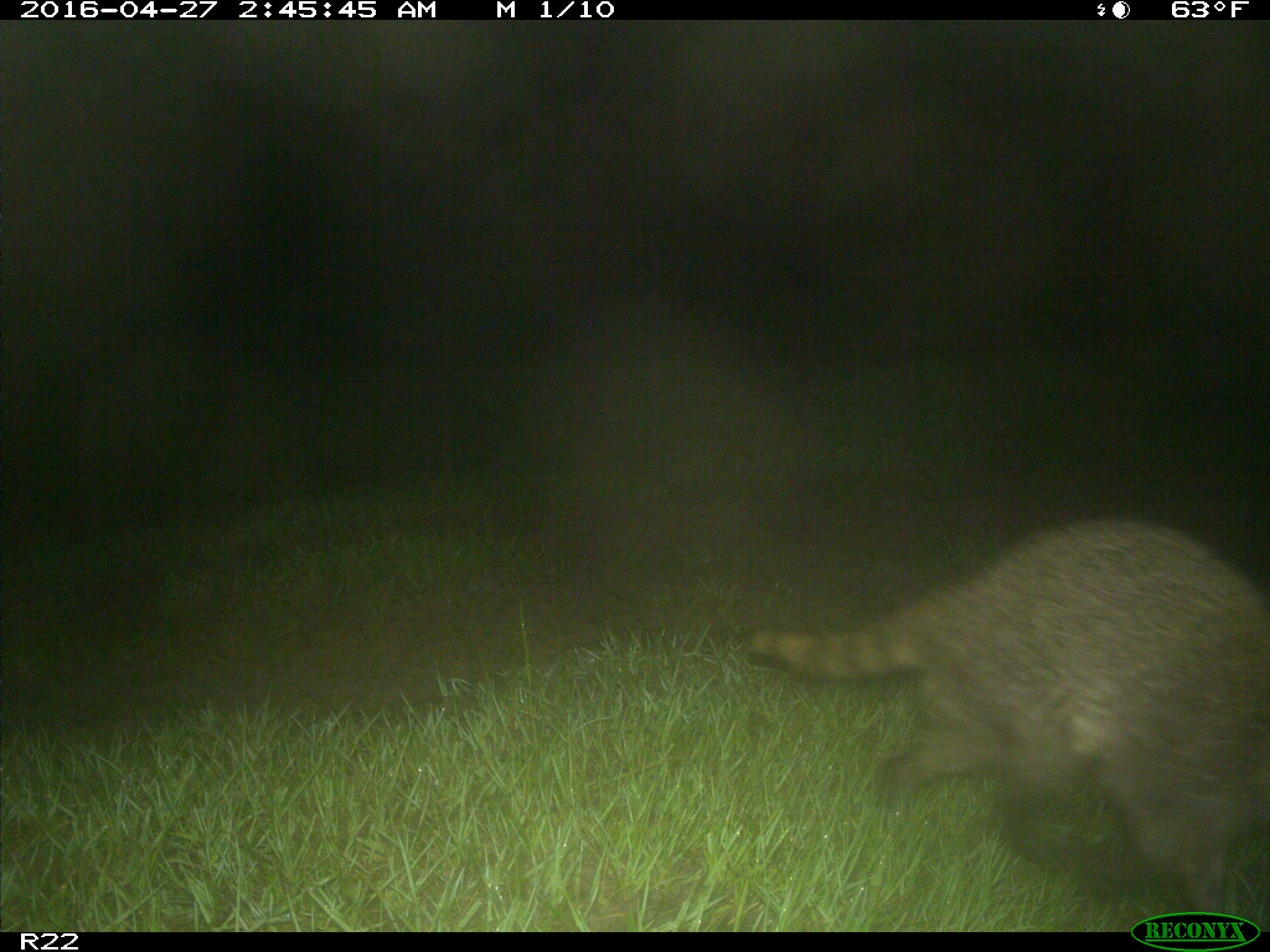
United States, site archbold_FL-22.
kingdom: Animalia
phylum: Chordata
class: Mammalia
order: Carnivora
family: Procyonidae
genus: Procyon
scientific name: Procyon lotor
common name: common raccoon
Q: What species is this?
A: Procyon lotor (common raccoon).